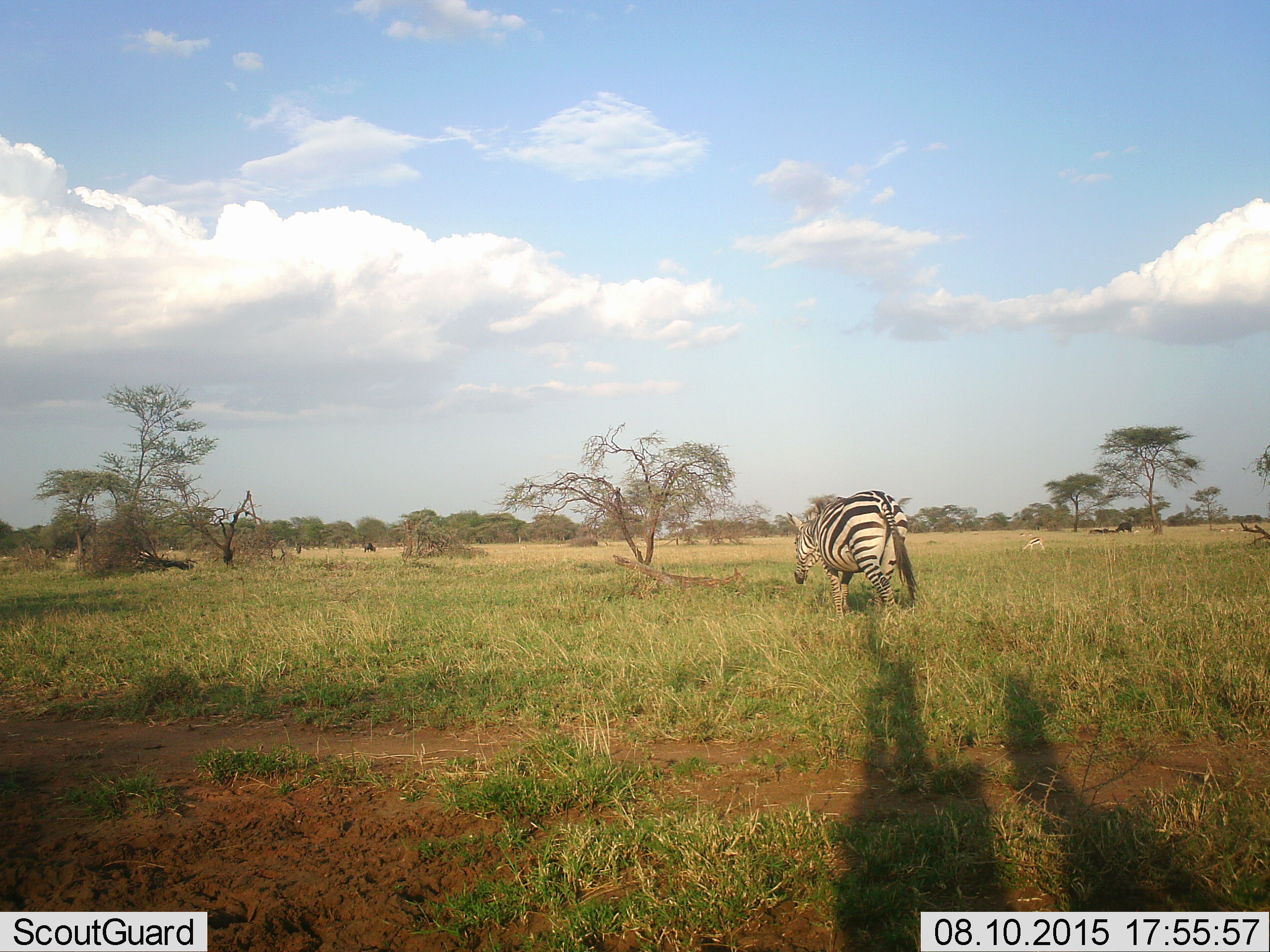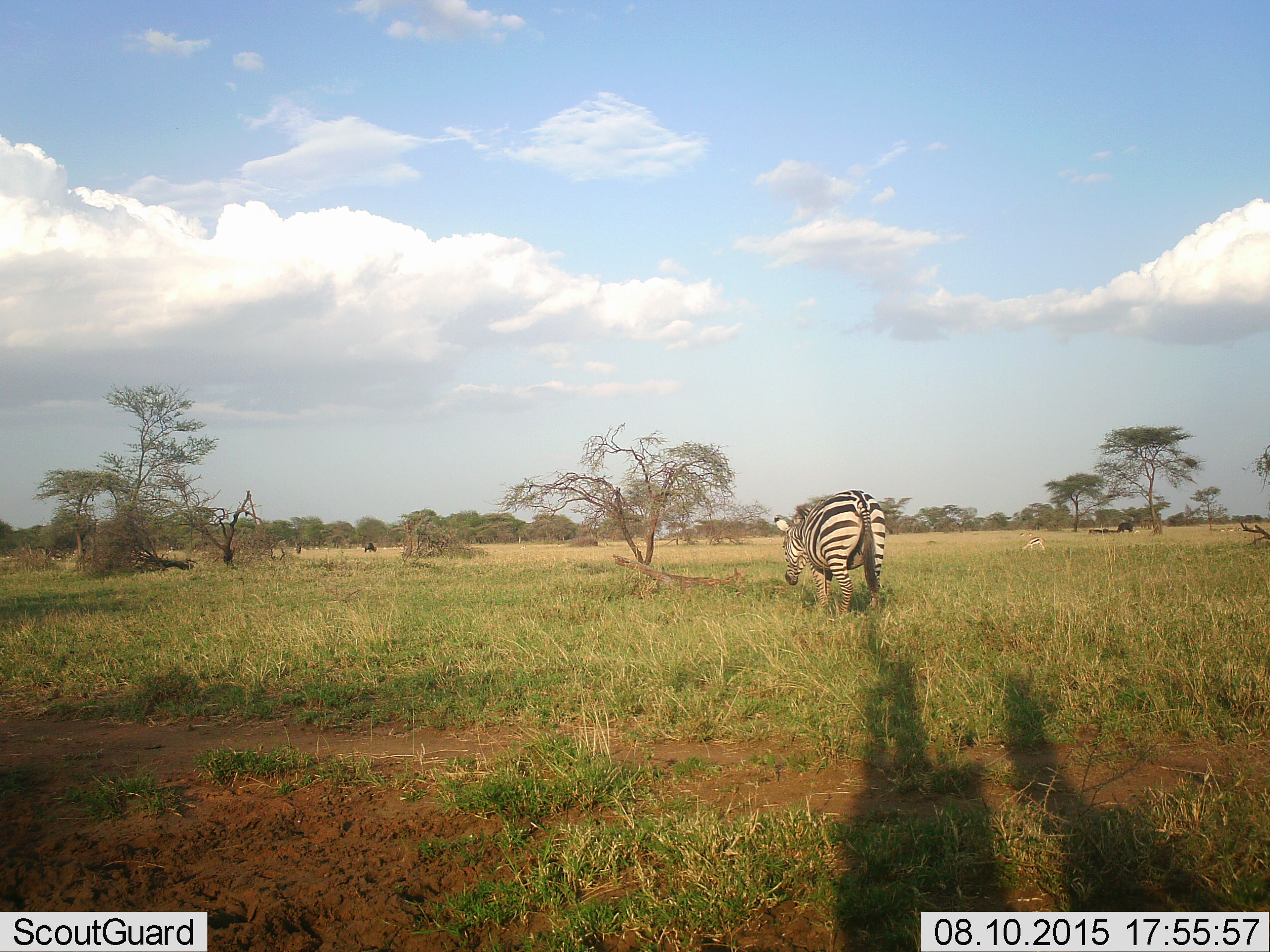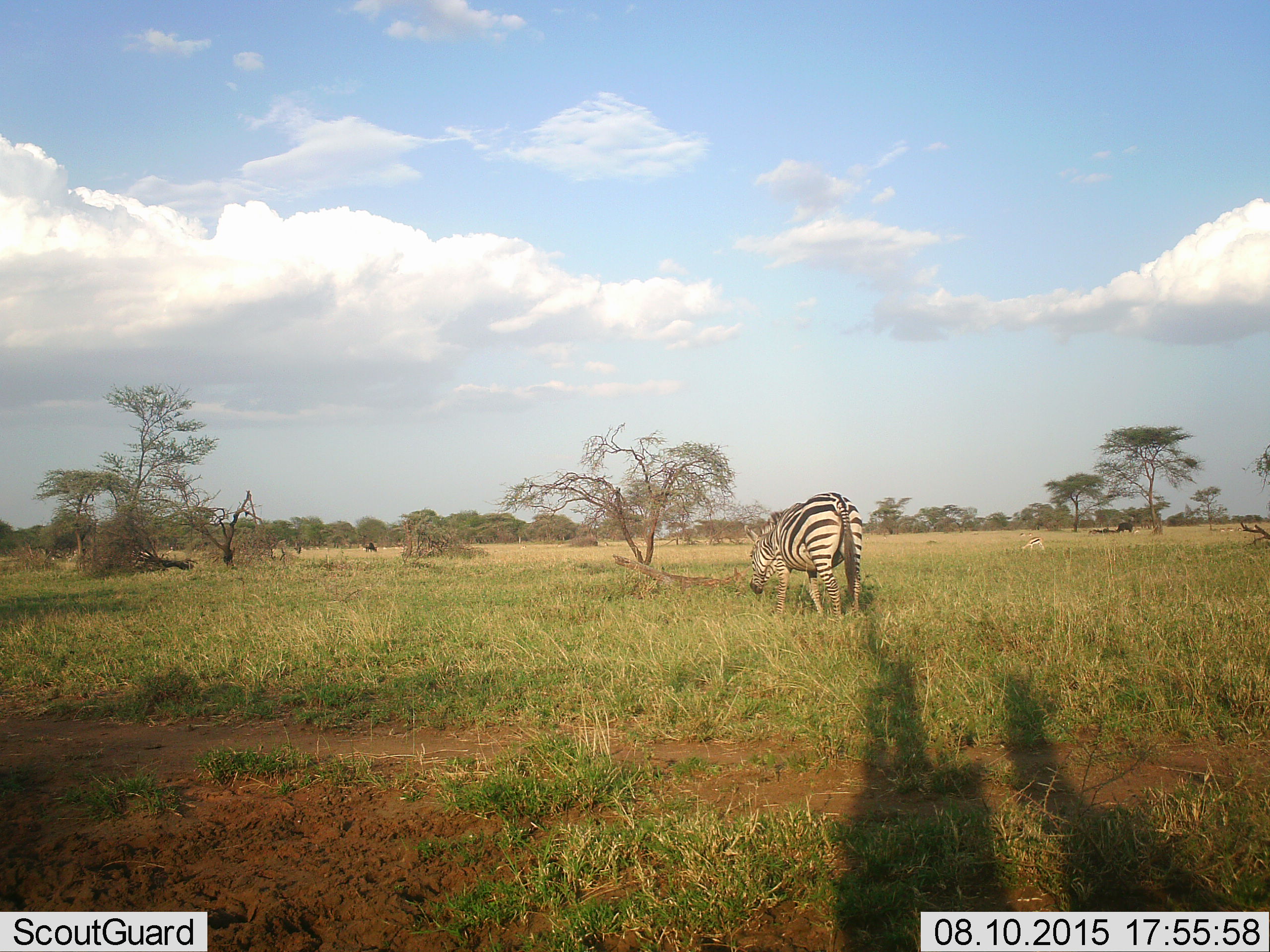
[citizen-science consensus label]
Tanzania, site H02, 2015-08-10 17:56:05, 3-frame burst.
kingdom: Animalia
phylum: Chordata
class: Mammalia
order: Artiodactyla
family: Bovidae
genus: Eudorcas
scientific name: Eudorcas thomsonii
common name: thomson's gazelle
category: gazellethomsons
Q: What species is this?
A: Gazellethomsons (thomson's gazelle) (Eudorcas thomsonii).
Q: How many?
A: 1.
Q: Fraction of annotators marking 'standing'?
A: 60%.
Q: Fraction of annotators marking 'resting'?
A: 0%.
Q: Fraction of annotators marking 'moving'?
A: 40%.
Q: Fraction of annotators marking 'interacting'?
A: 0%.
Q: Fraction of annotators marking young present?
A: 0%.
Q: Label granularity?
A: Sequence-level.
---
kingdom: Animalia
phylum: Chordata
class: Mammalia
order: Perissodactyla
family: Equidae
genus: Equus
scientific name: Equus quagga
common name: plains zebra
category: zebra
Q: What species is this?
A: Zebra (plains zebra) (Equus quagga).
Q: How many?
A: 1.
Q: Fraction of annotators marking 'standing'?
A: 20%.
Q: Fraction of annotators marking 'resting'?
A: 0%.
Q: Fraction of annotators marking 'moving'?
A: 80%.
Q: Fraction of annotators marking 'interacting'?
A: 0%.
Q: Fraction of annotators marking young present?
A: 0%.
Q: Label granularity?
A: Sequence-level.